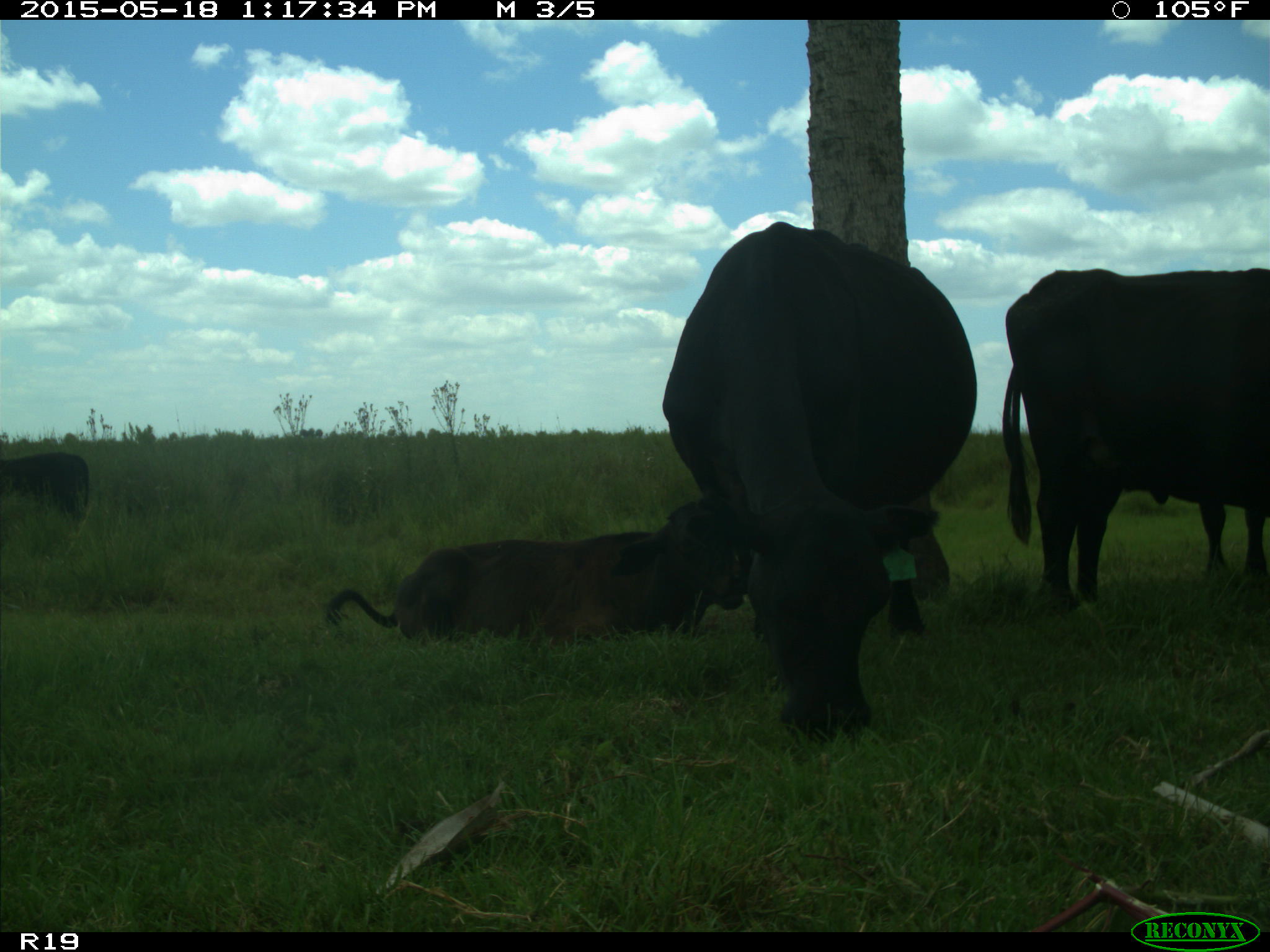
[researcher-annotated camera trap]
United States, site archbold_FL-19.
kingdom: Animalia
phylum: Chordata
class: Mammalia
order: Artiodactyla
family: Bovidae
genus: Bos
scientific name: Bos taurus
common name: domestic cow